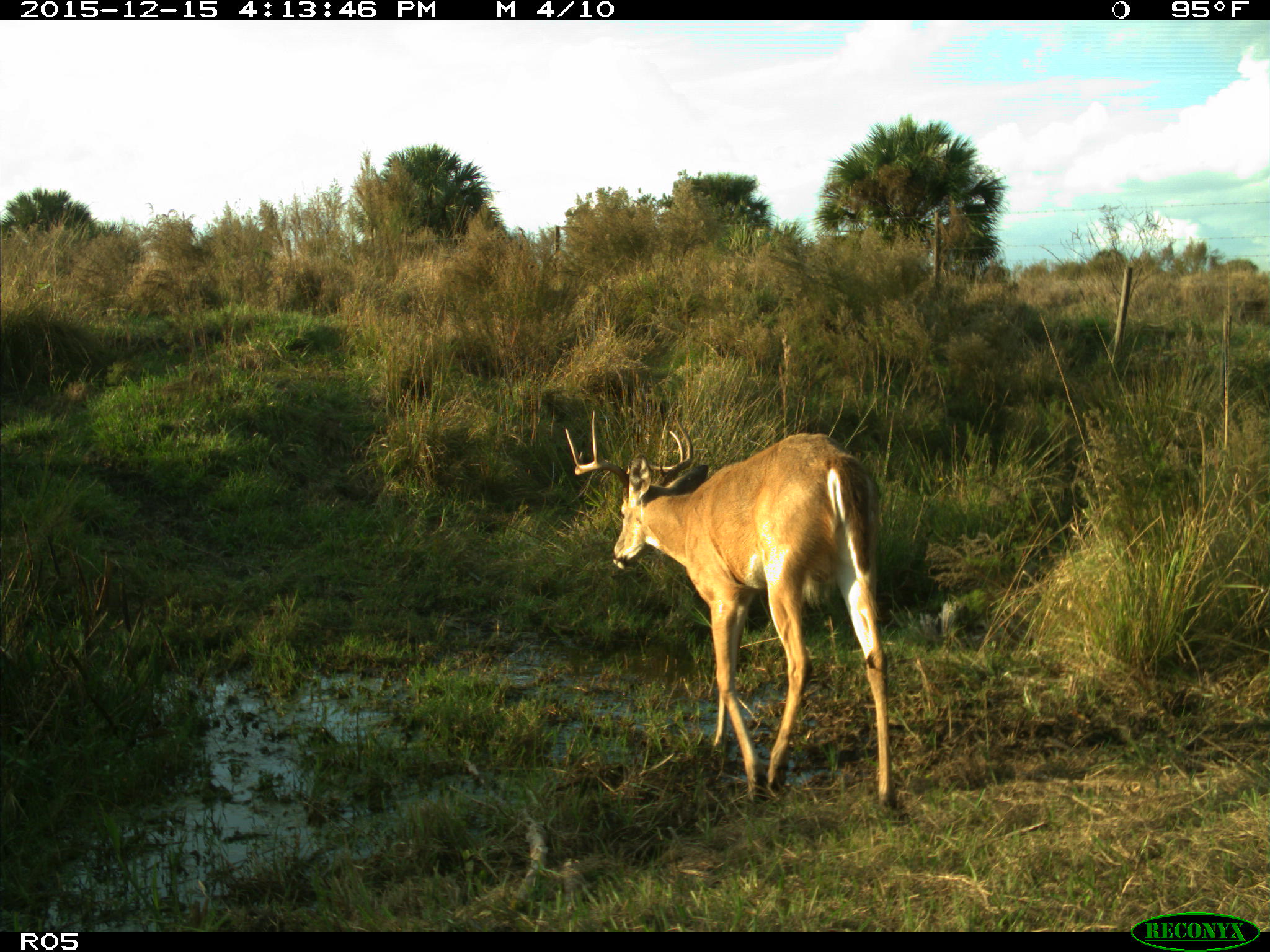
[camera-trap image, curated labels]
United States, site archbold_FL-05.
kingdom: Animalia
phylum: Chordata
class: Mammalia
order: Artiodactyla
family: Cervidae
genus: Odocoileus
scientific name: Odocoileus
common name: deer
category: unidentified deer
Unidentified deer (deer) (Odocoileus).